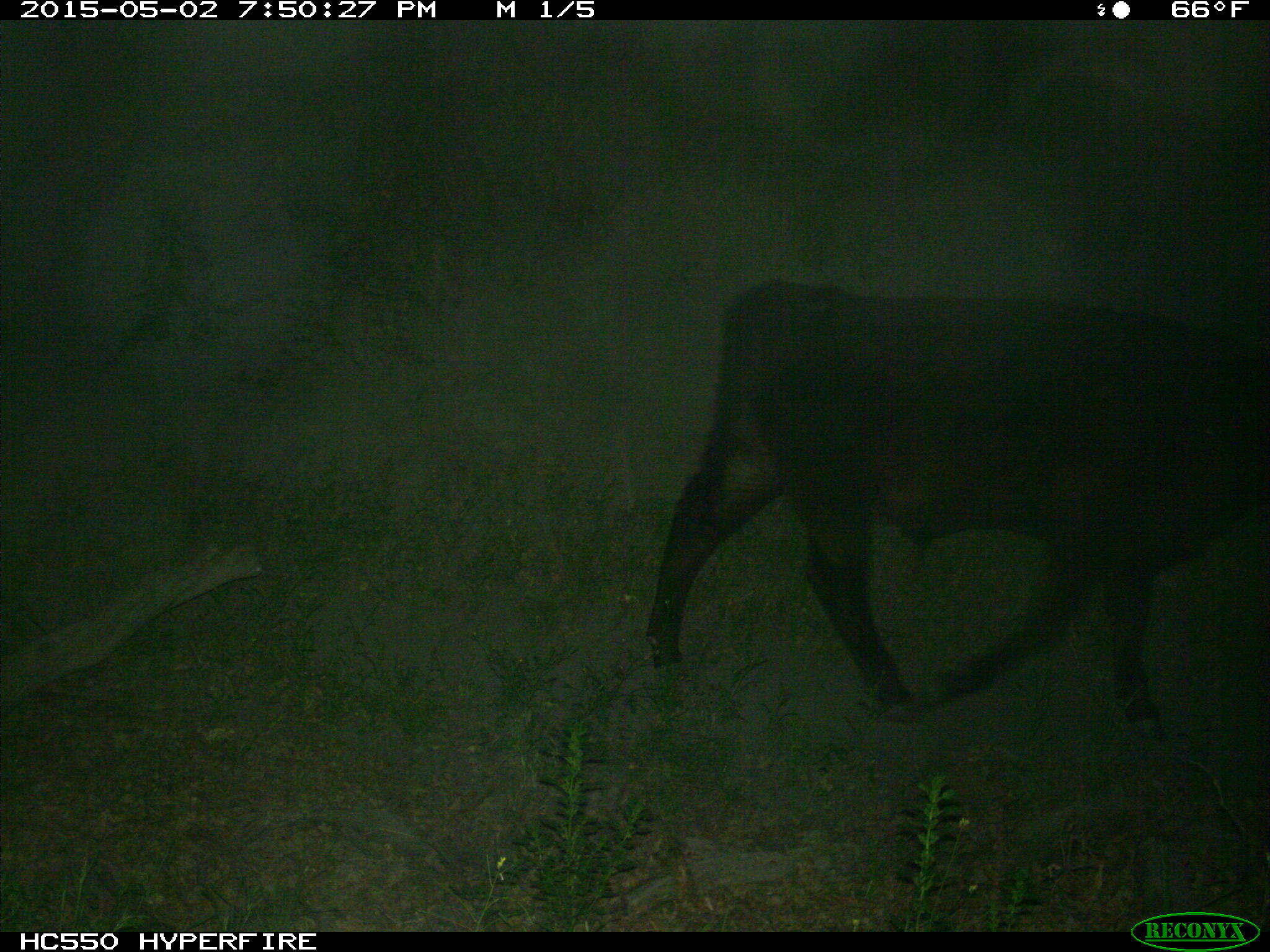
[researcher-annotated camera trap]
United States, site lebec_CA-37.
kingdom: Animalia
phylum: Chordata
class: Mammalia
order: Artiodactyla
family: Bovidae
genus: Bos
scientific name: Bos taurus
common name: domestic cow